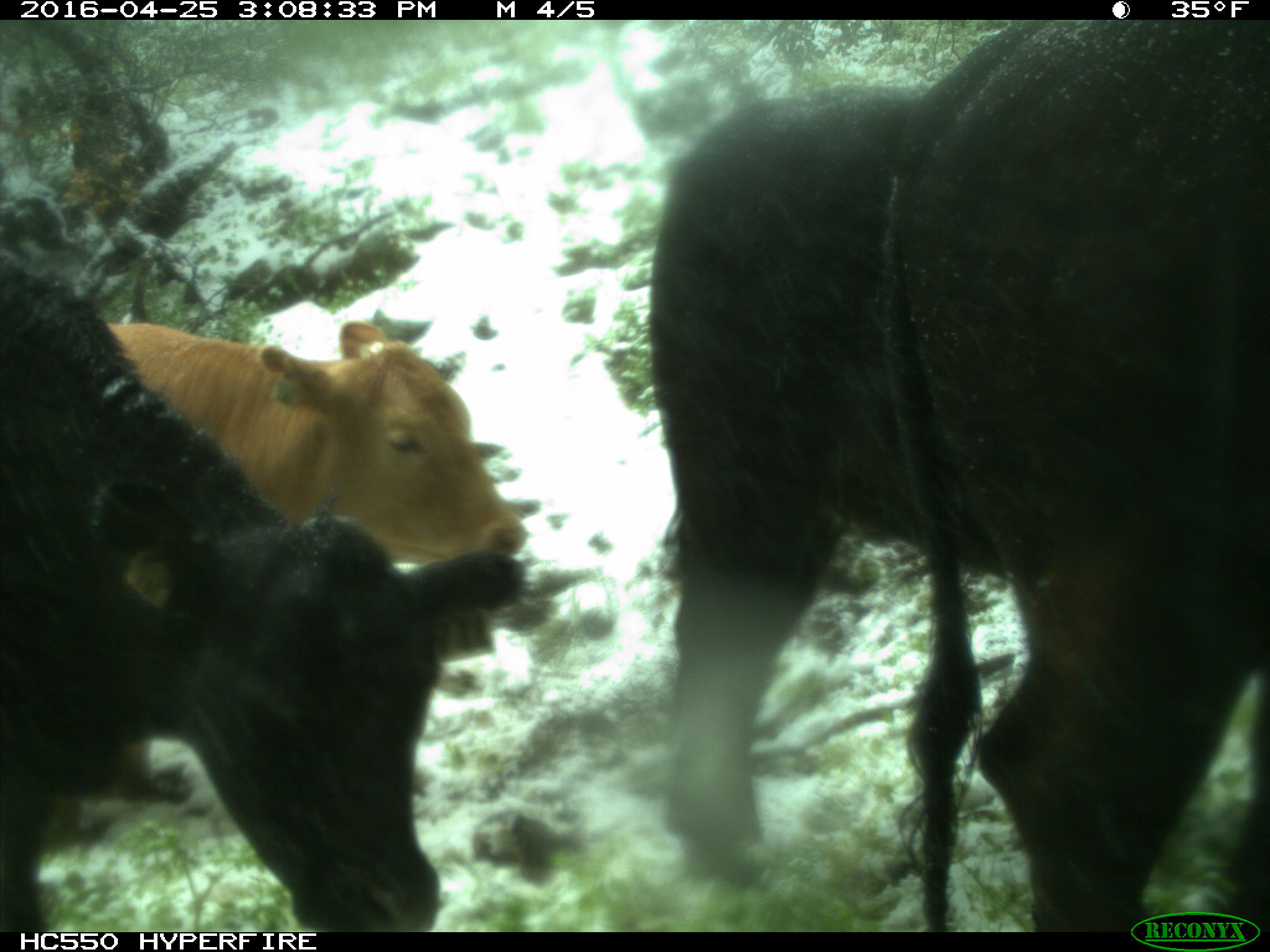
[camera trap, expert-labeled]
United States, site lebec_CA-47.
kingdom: Animalia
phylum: Chordata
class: Mammalia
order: Artiodactyla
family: Bovidae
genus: Bos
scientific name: Bos taurus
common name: domestic cow